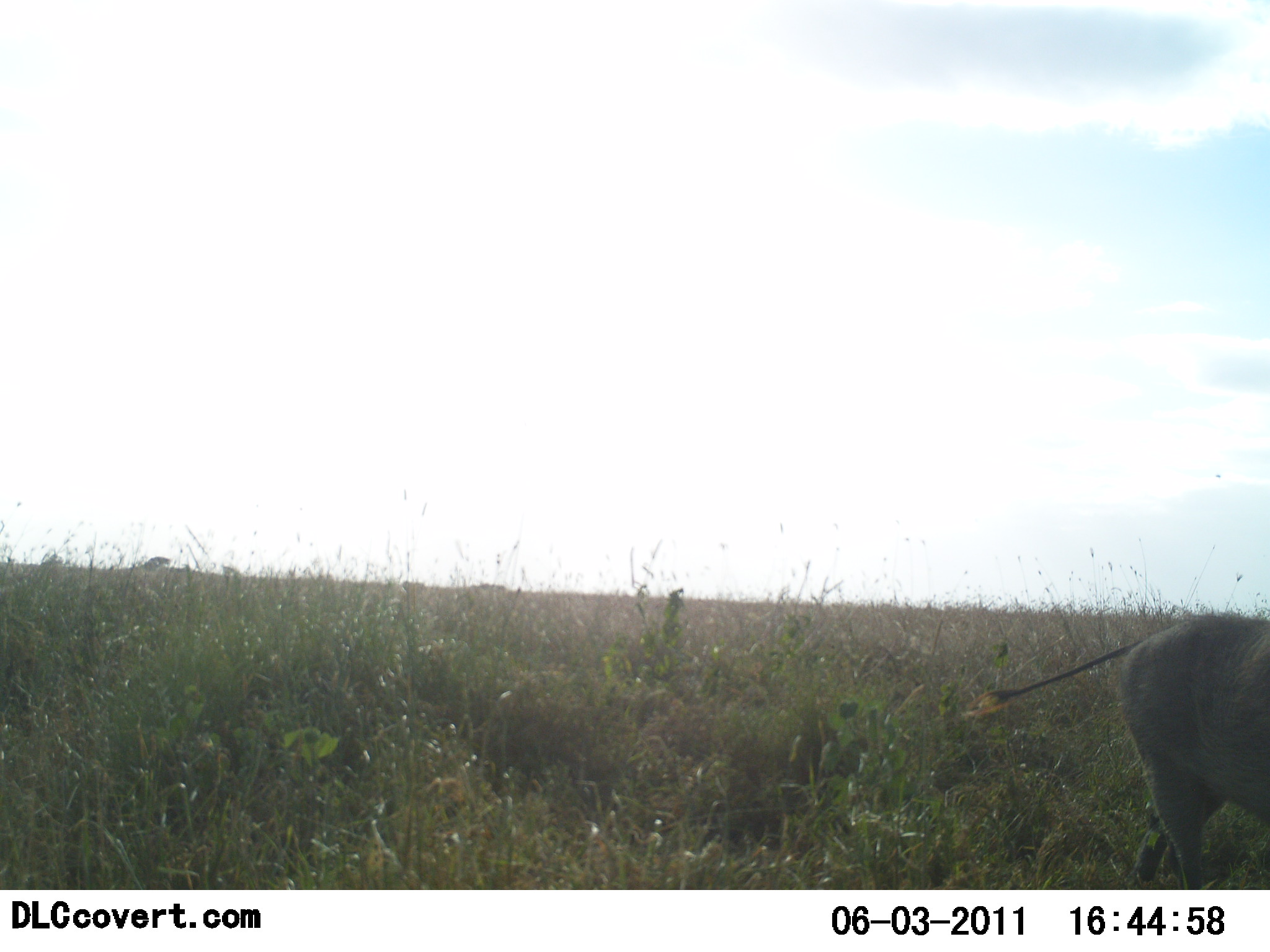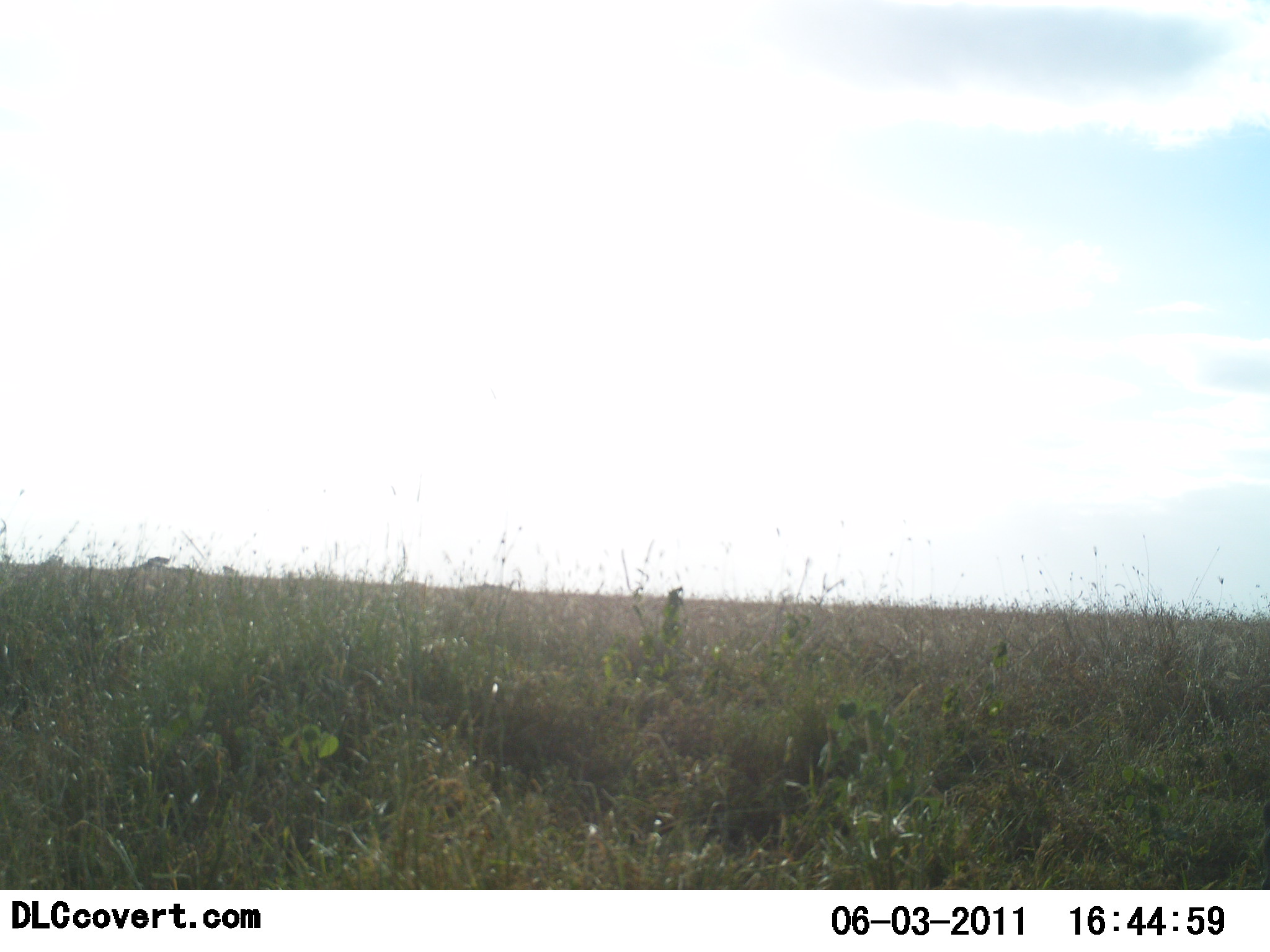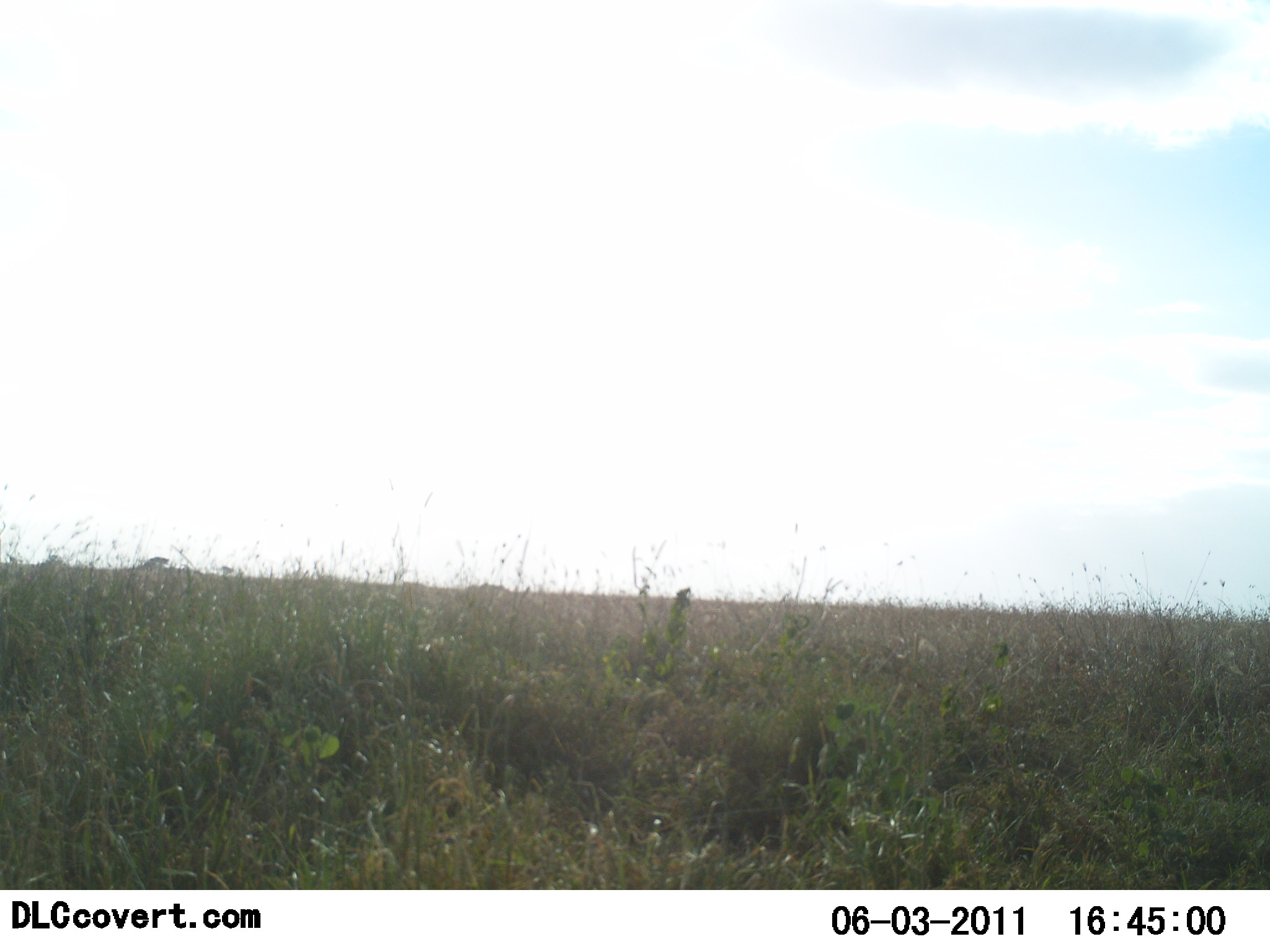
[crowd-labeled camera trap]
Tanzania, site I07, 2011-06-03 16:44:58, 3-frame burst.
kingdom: Animalia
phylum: Chordata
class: Mammalia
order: Artiodactyla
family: Suidae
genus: Phacochoerus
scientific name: Phacochoerus africanus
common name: warthog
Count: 1.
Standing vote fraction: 0%.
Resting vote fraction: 0%.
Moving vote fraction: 100%.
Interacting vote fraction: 0%.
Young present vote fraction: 0%.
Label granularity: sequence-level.